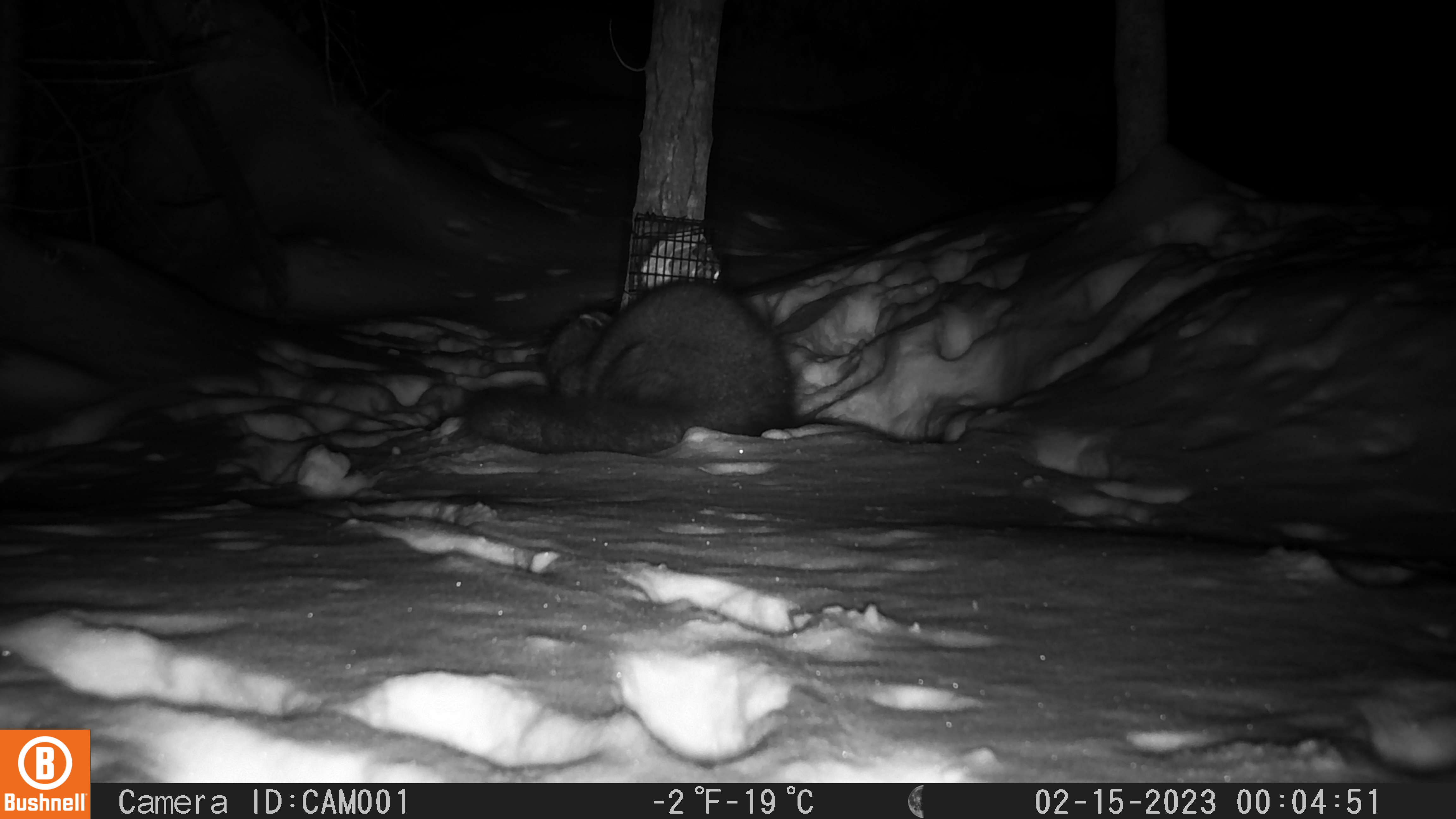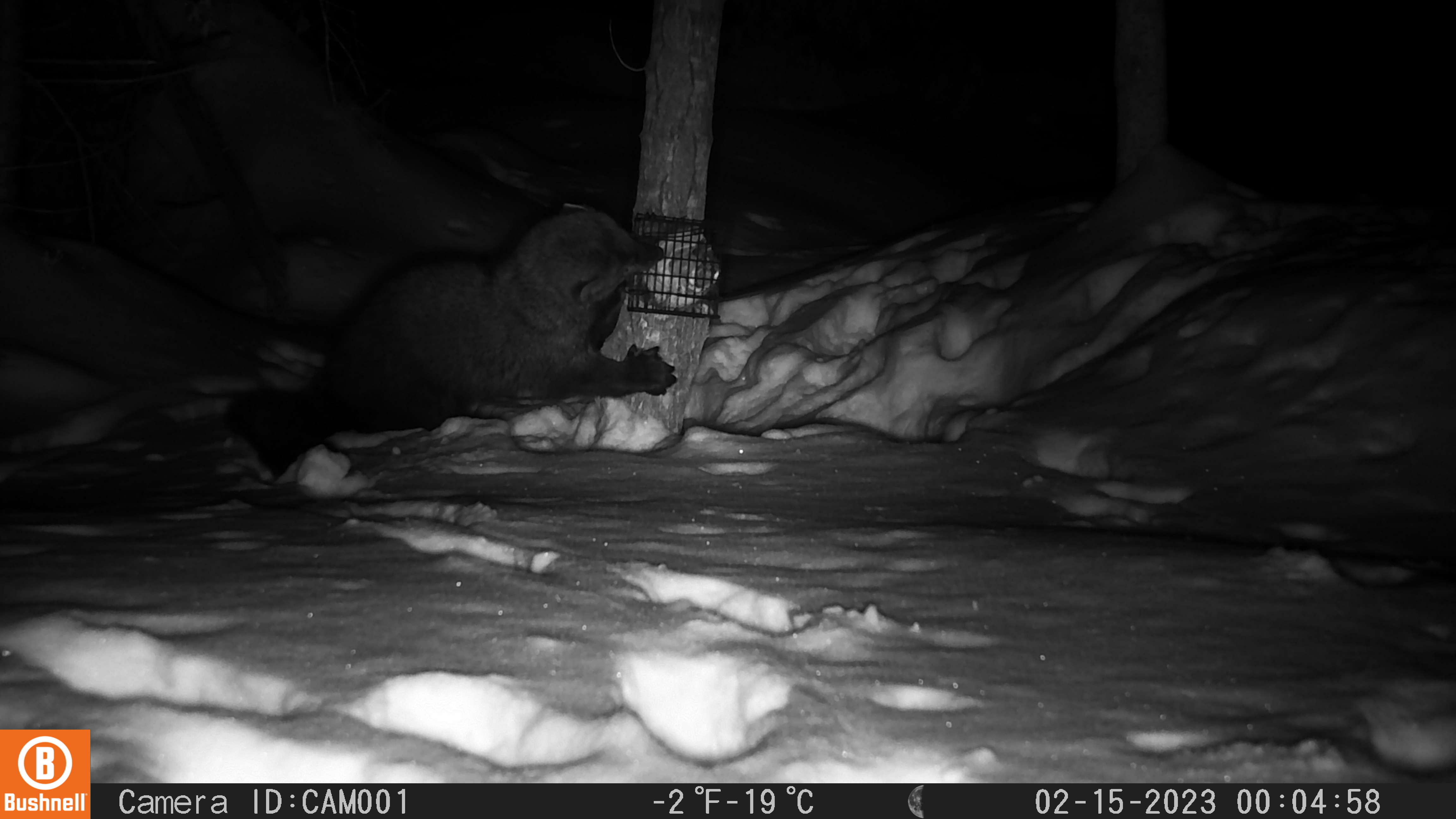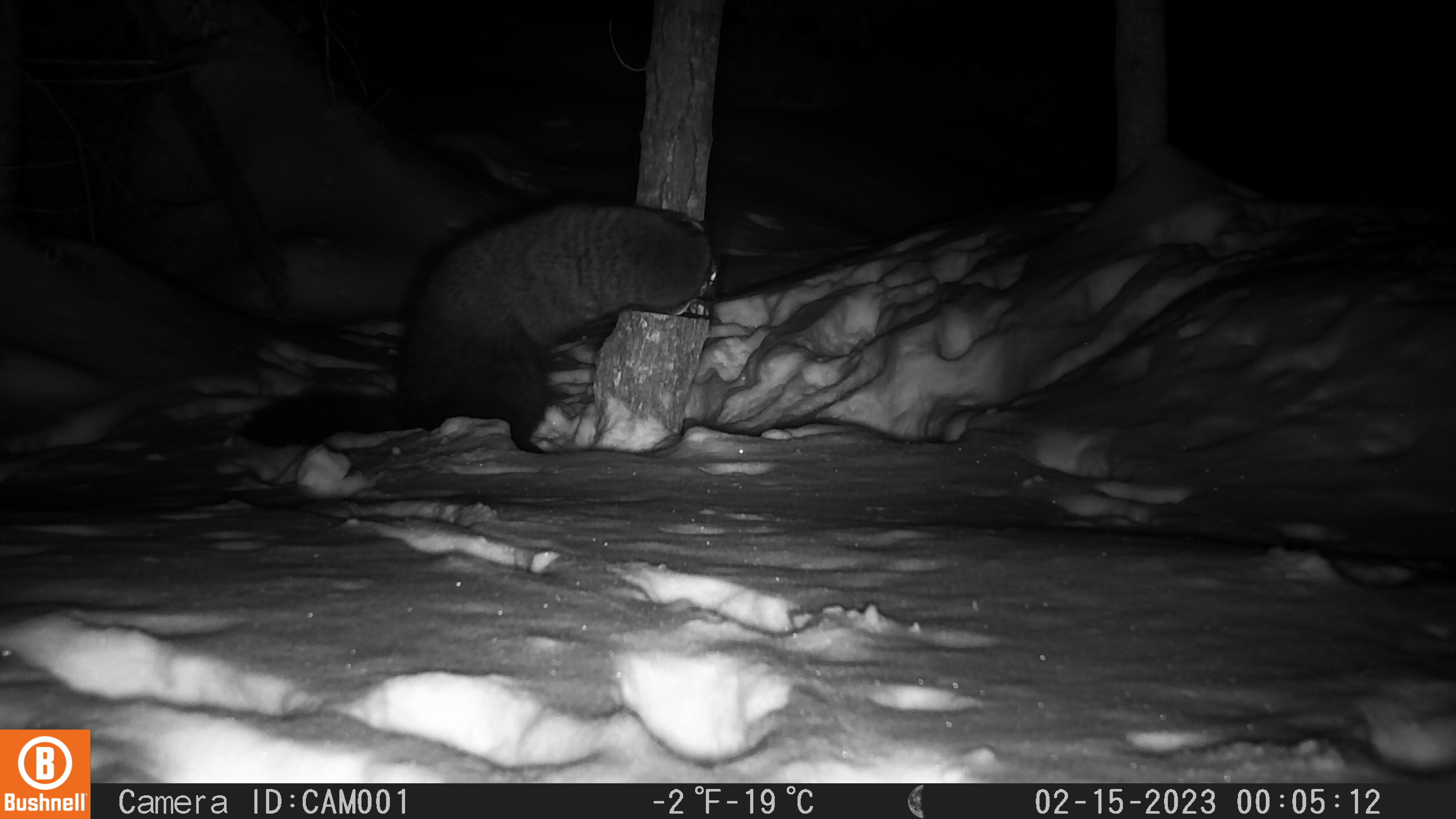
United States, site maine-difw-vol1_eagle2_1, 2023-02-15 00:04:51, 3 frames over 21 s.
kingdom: Animalia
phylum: Chordata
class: Mammalia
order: Carnivora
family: Mustelidae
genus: Pekania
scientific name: Pekania pennanti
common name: fisher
Fisher (Pekania pennanti).